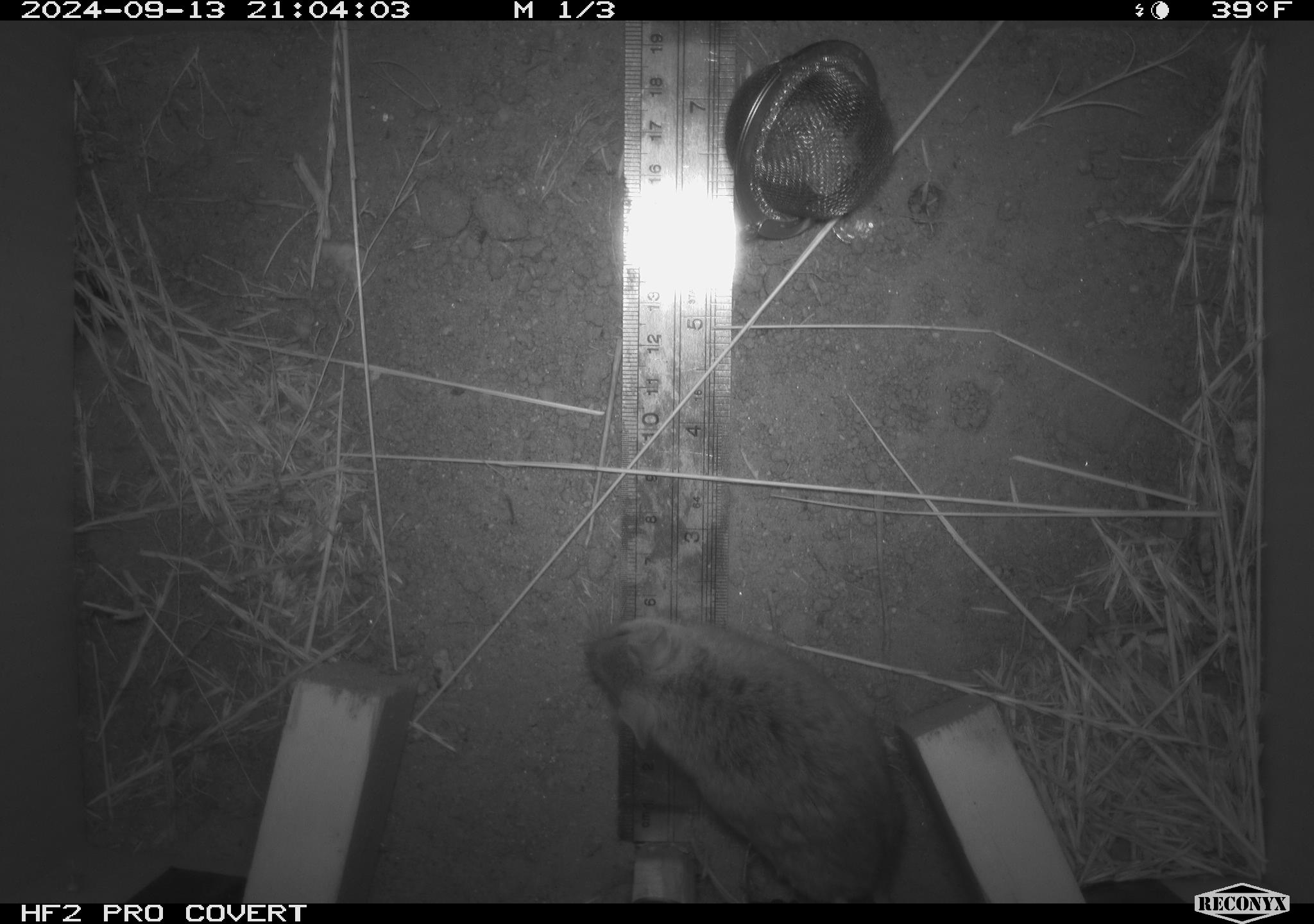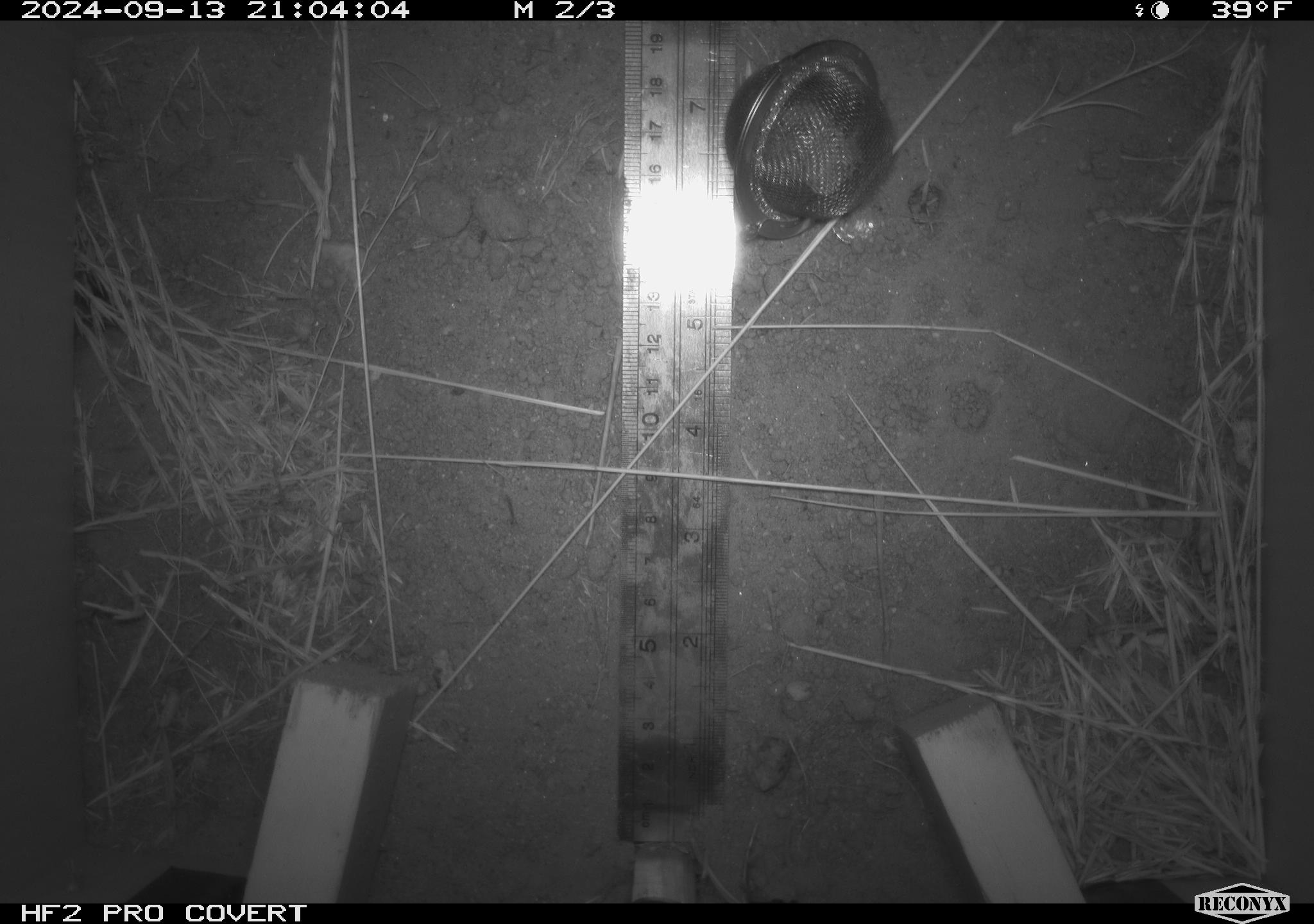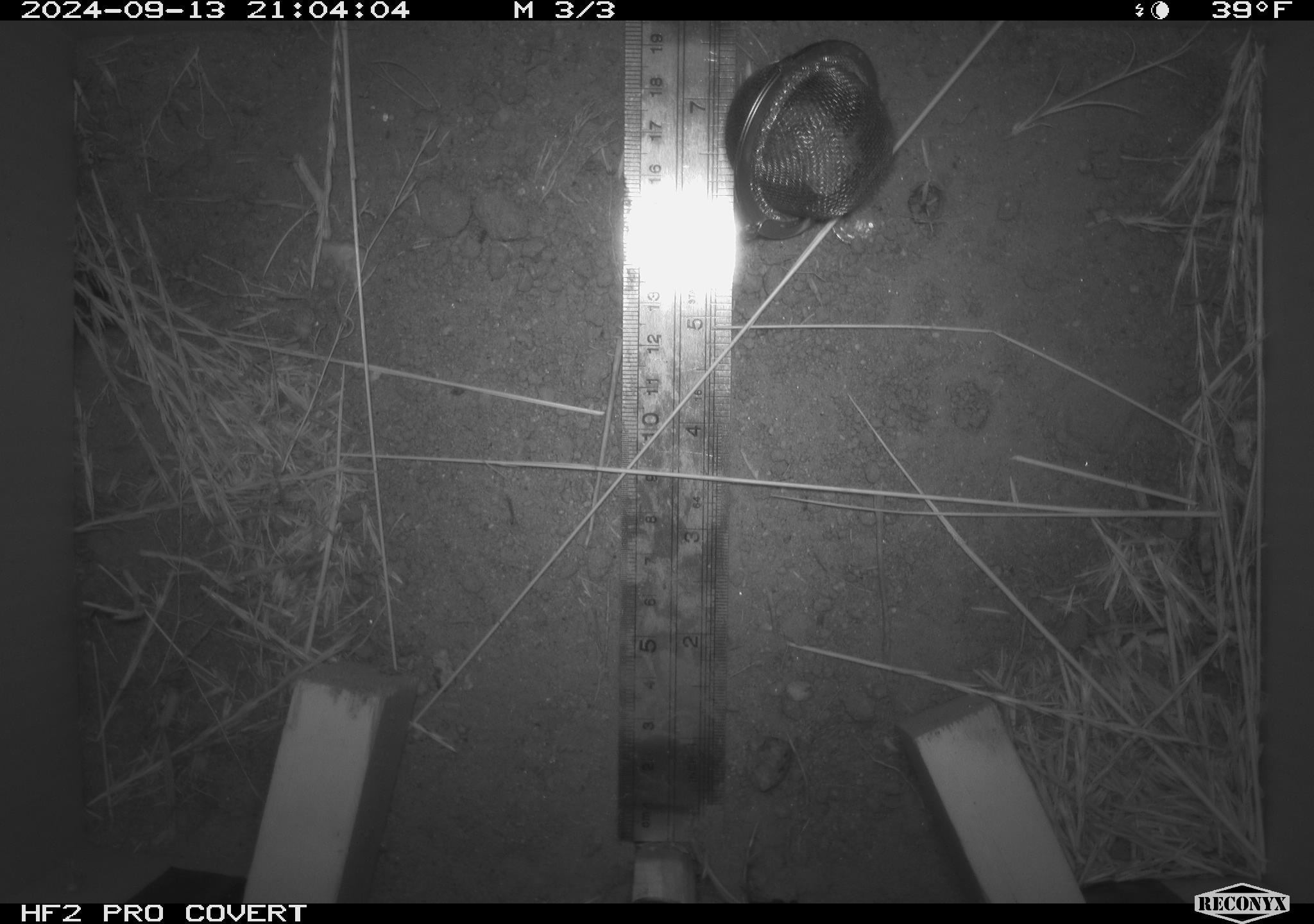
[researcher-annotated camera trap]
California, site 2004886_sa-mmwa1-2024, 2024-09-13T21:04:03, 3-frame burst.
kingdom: Animalia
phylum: Chordata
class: Mammalia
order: Rodentia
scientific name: Rodentia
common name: mouse species